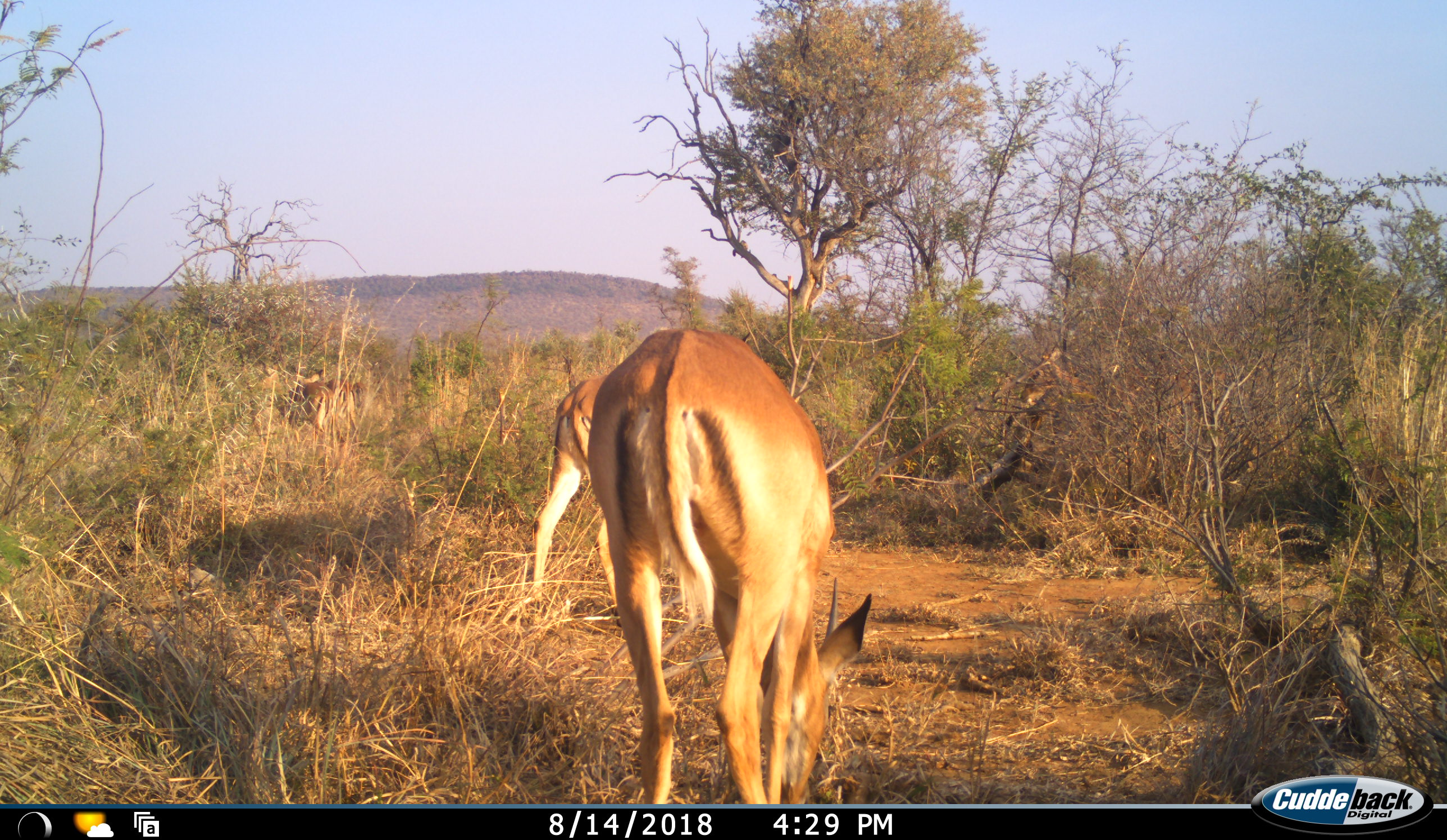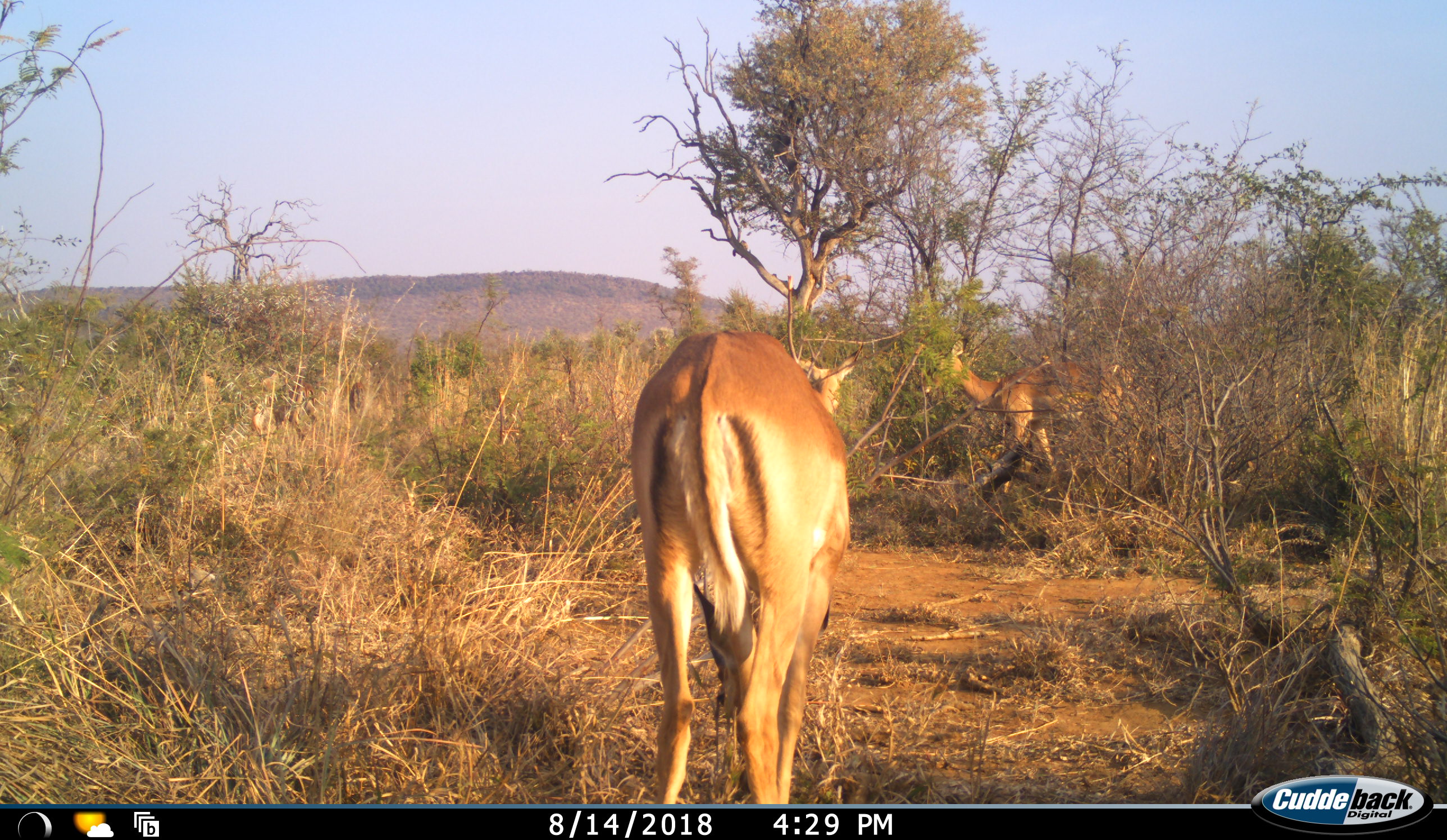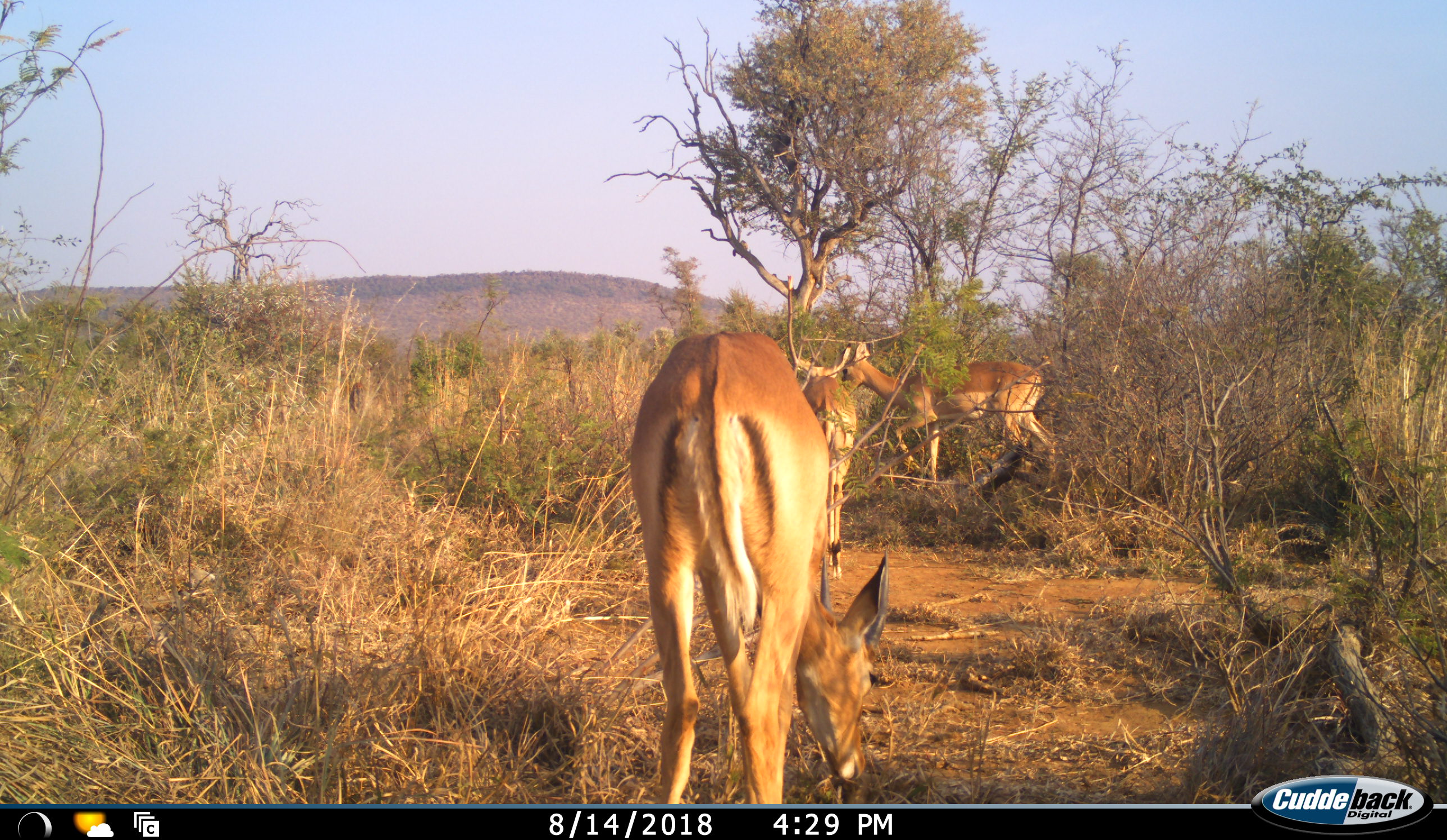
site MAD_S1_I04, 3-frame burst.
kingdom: Animalia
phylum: Chordata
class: Mammalia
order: Artiodactyla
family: Bovidae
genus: Aepyceros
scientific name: Aepyceros melampus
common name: impala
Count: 4.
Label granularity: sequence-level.